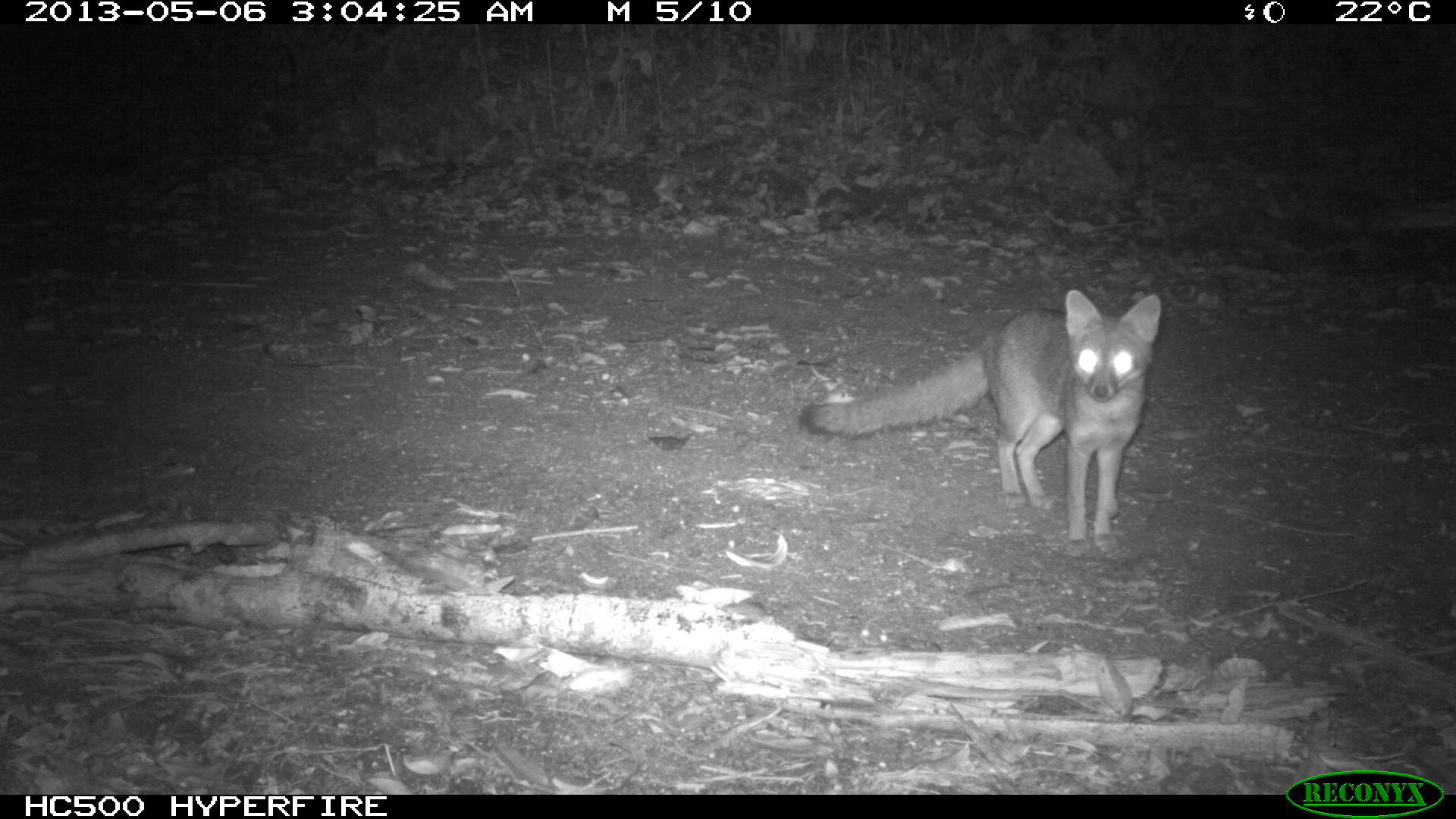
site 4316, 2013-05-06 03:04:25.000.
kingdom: Animalia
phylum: Chordata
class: Mammalia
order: Carnivora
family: Canidae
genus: Urocyon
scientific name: Urocyon cinereoargenteus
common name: gray fox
Urocyon cinereoargenteus (gray fox), count 1.